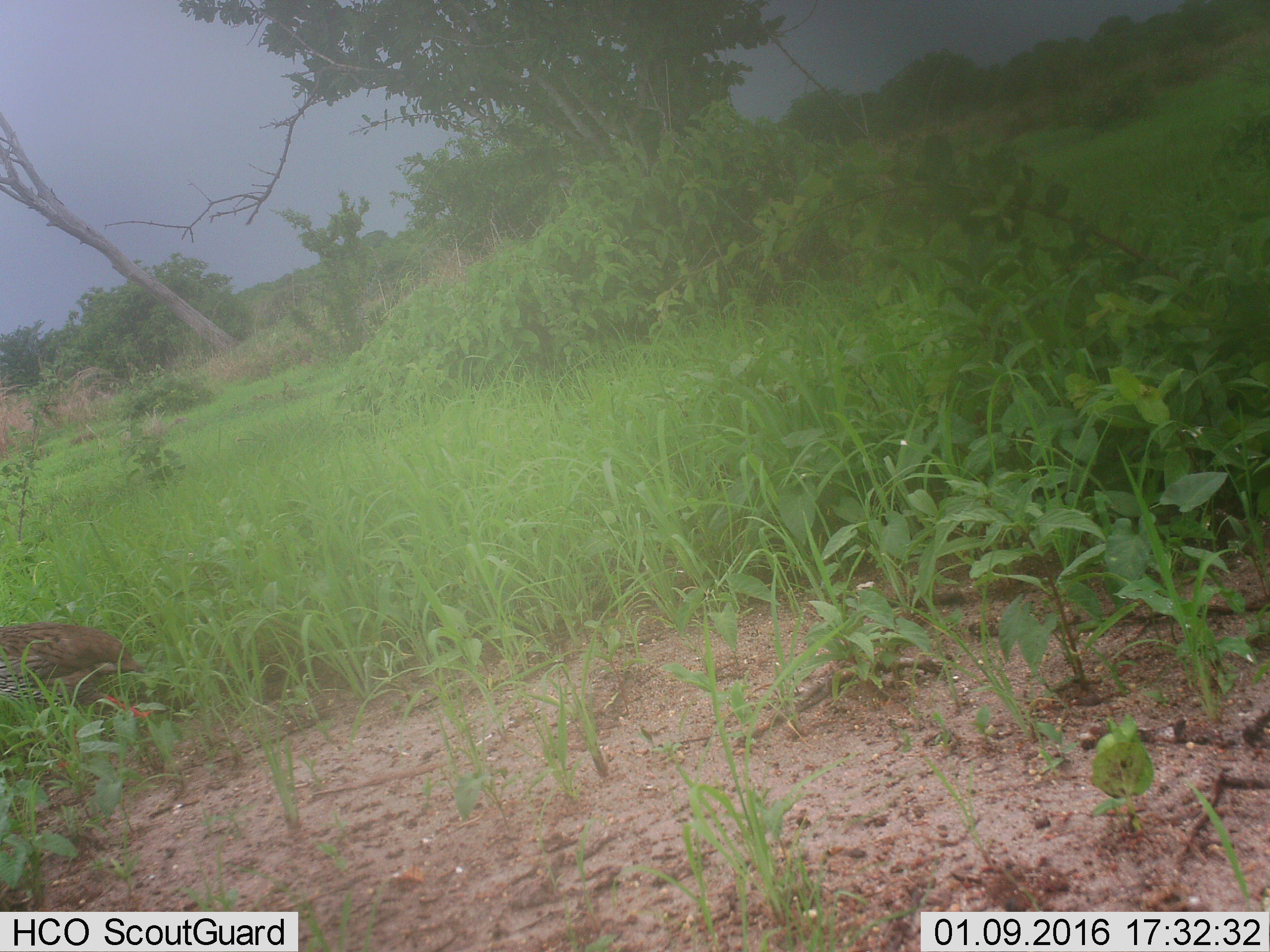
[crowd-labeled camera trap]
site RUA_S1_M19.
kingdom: Animalia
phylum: Chordata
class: Aves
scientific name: Aves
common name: bird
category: birdother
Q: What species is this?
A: Birdother (bird) (Aves).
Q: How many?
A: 1.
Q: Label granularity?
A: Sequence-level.